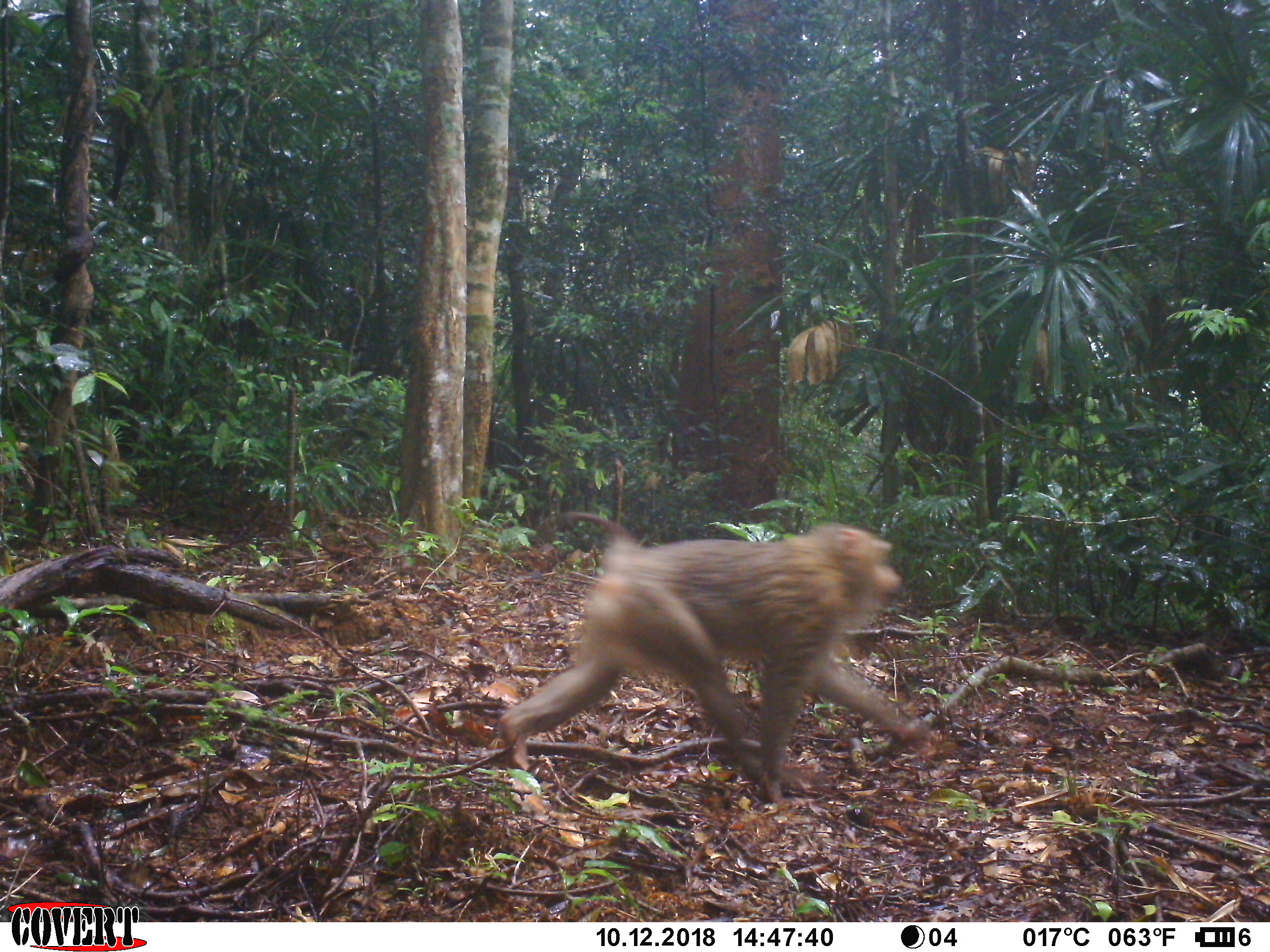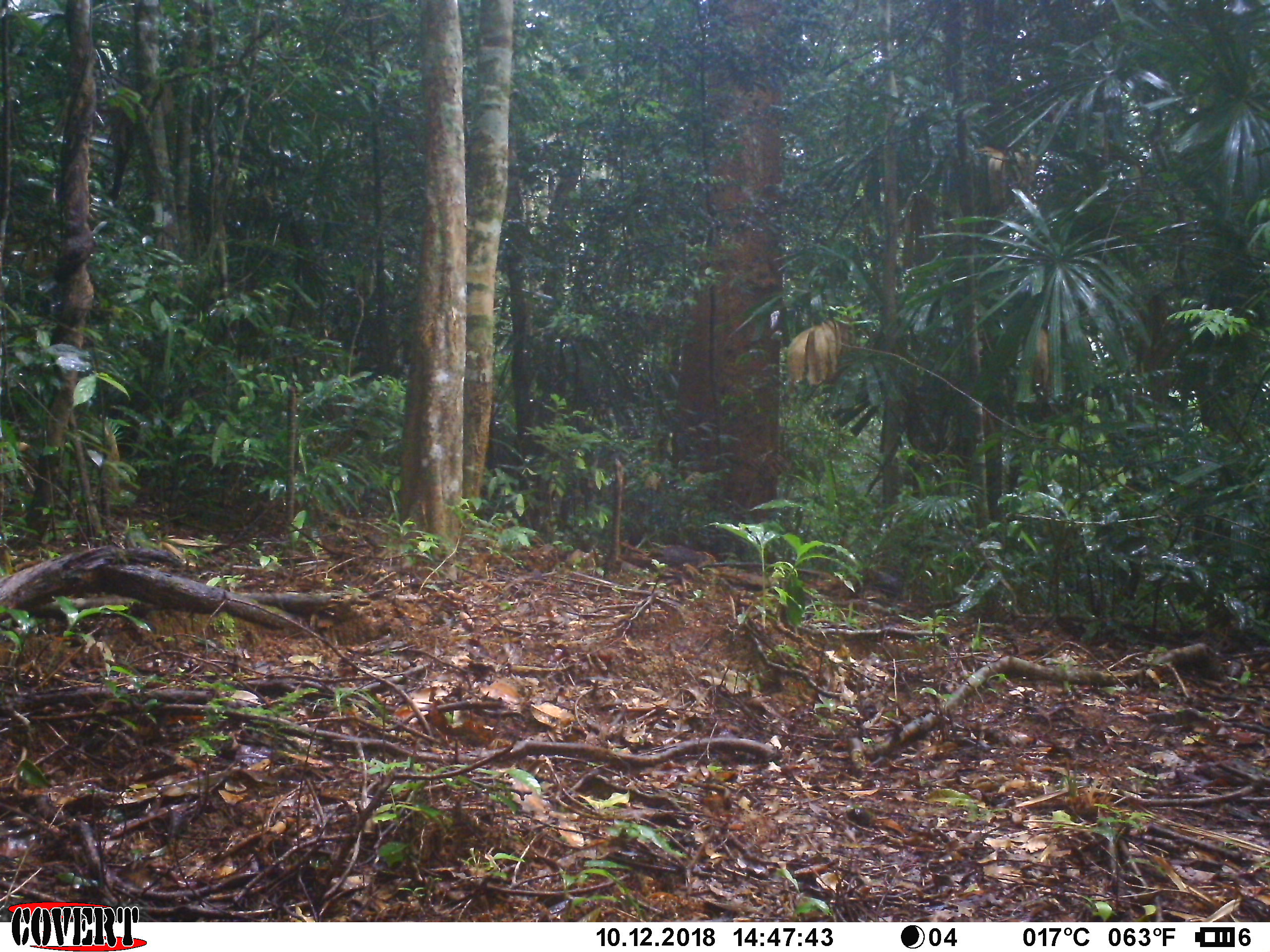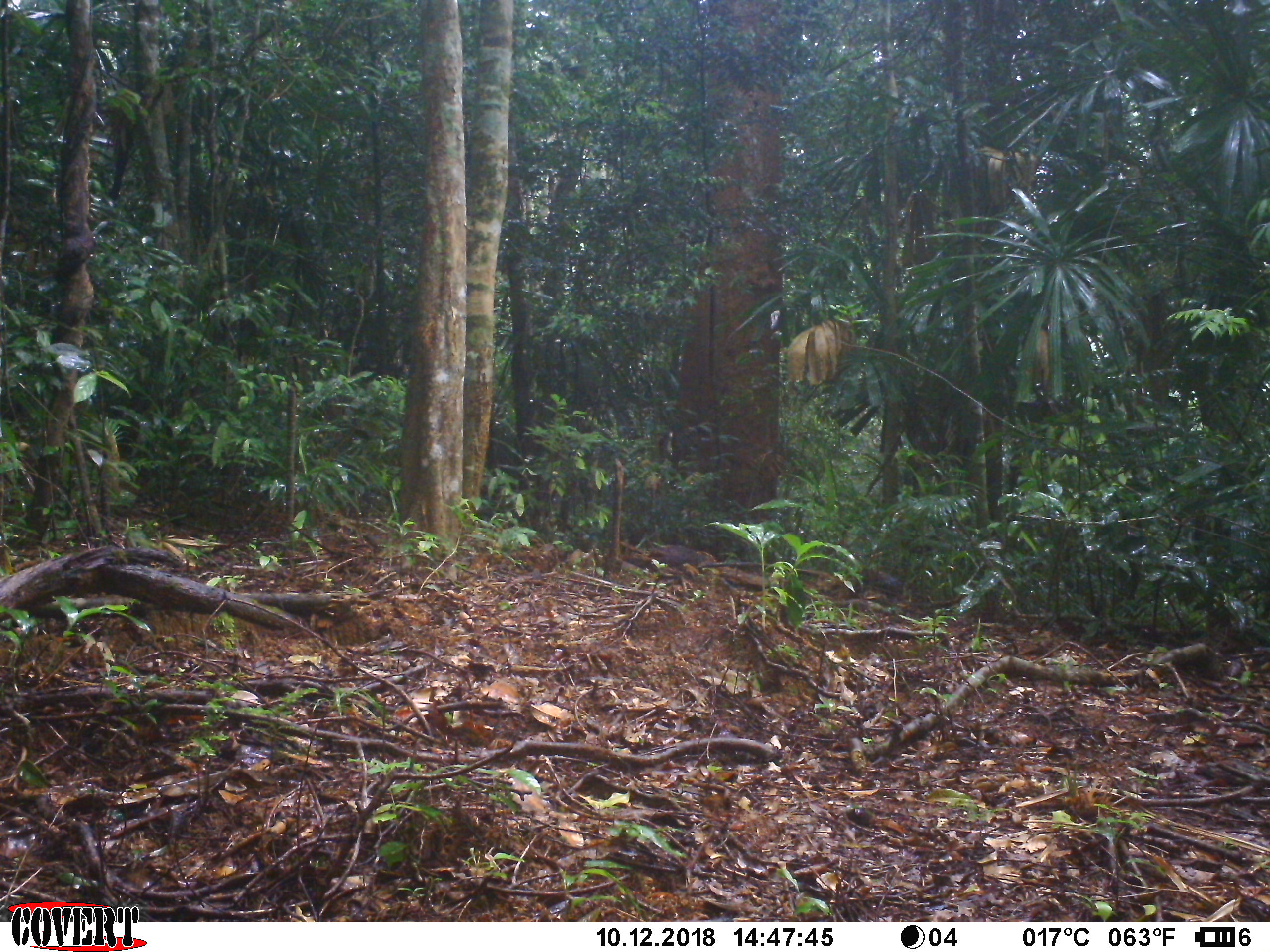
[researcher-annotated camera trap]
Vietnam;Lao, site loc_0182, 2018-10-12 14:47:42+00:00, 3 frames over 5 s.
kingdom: Animalia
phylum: Chordata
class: Mammalia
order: Primates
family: Cercopithecidae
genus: Macaca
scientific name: Macaca nemestrina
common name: pig-tailed macaque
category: pig tailed macaque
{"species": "pig tailed macaque (pig-tailed macaque) (Macaca nemestrina)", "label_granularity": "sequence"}